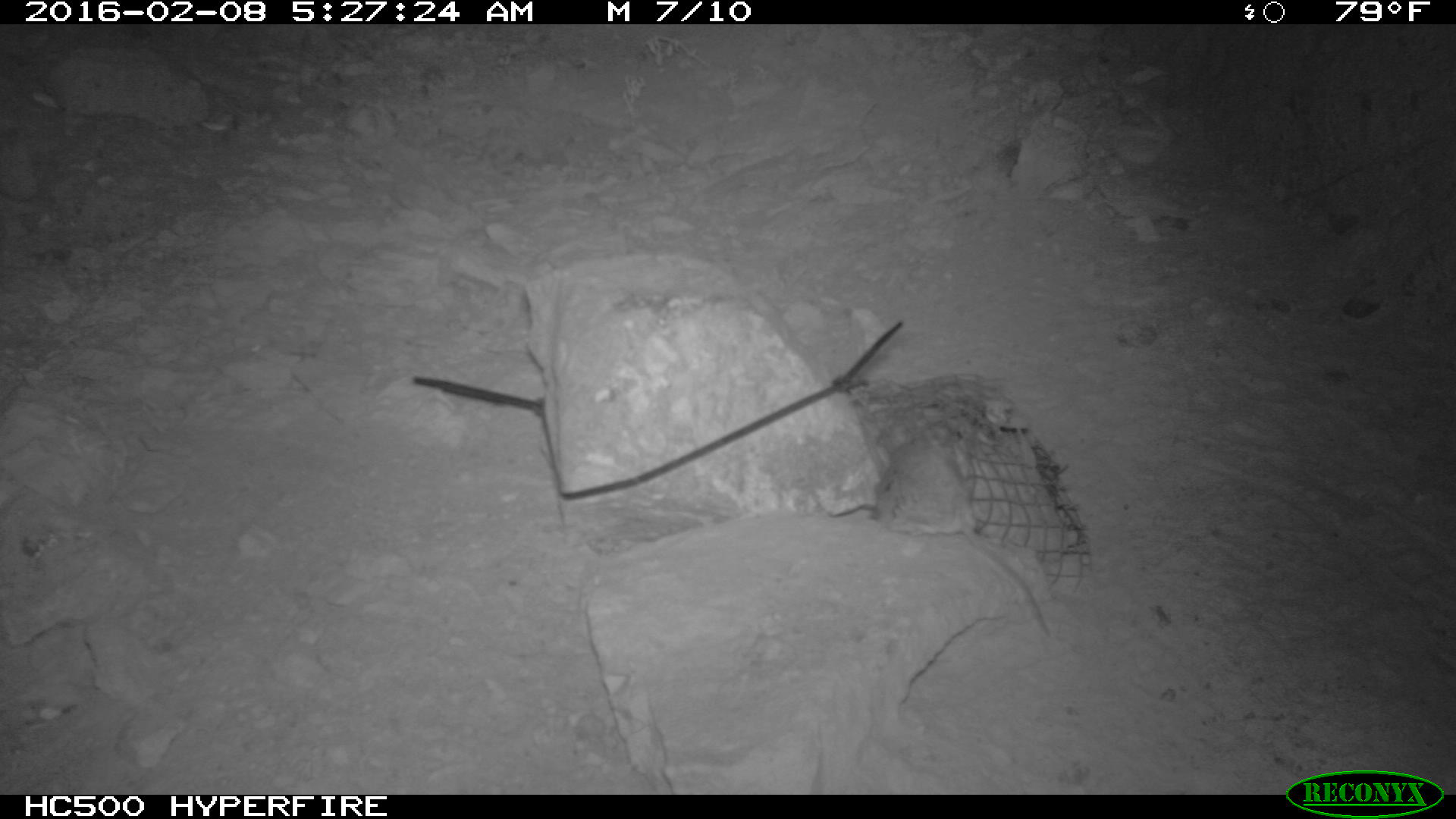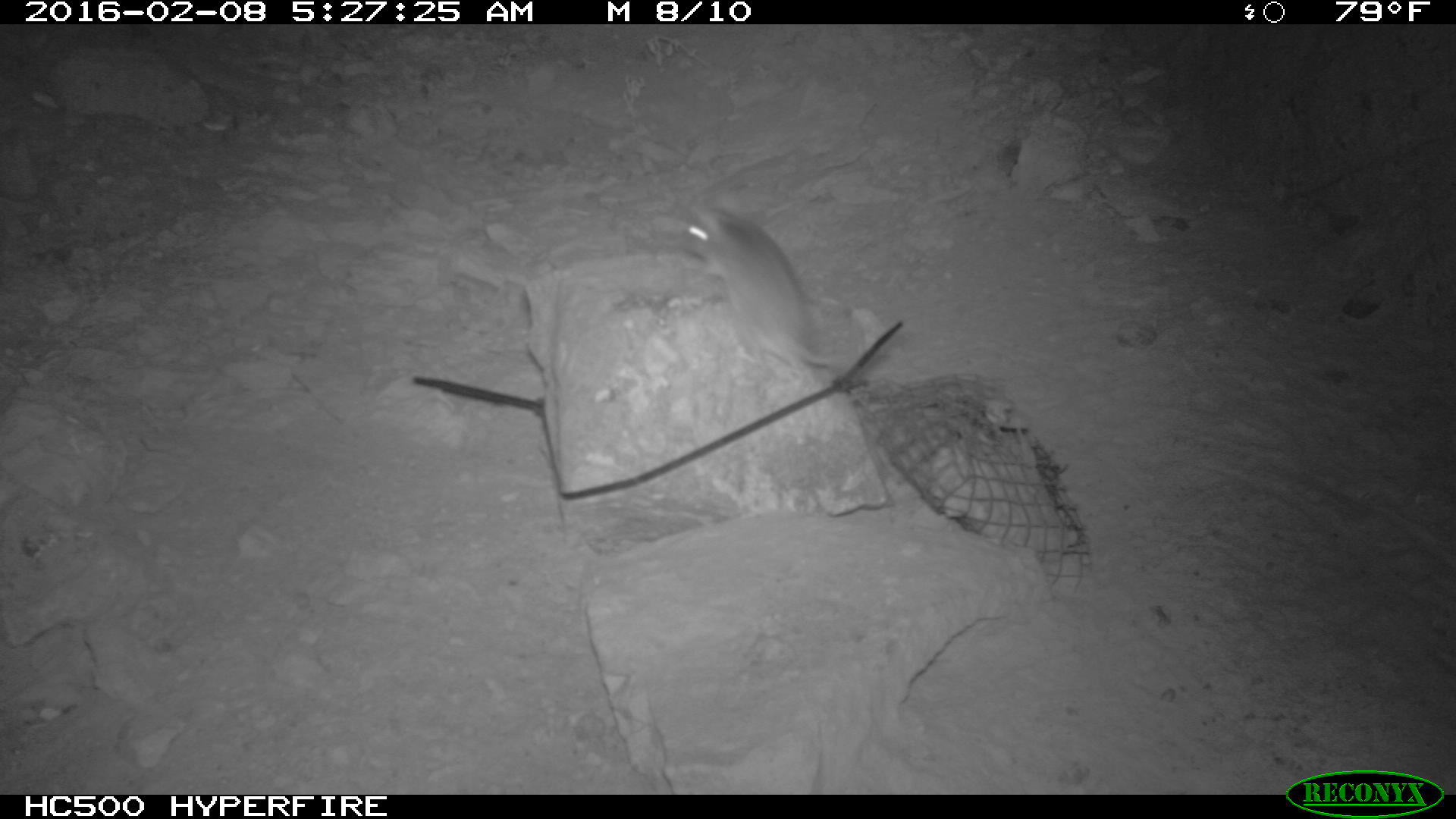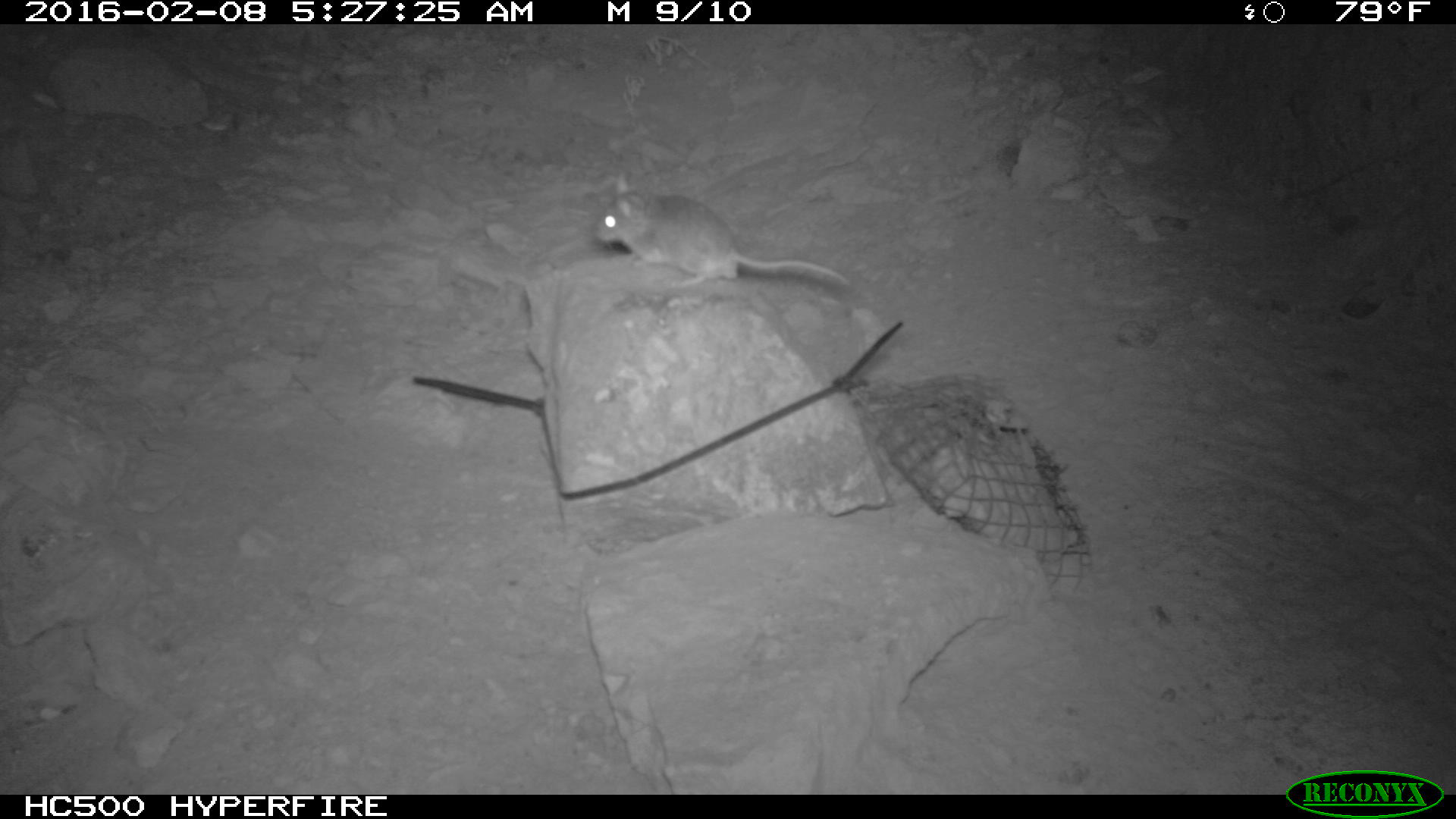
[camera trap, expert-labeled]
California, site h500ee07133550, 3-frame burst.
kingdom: Animalia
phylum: Chordata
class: Mammalia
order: Rodentia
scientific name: Rodentia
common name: rodent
Rodent (Rodentia).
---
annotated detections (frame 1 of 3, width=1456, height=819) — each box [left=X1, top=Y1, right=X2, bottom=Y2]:
rodent: [left=868, top=430, right=1051, bottom=638]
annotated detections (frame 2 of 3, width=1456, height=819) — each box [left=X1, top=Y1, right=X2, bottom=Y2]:
rodent: [left=677, top=193, right=852, bottom=372]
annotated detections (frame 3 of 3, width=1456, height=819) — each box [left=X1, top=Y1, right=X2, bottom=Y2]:
rodent: [left=591, top=165, right=853, bottom=299]